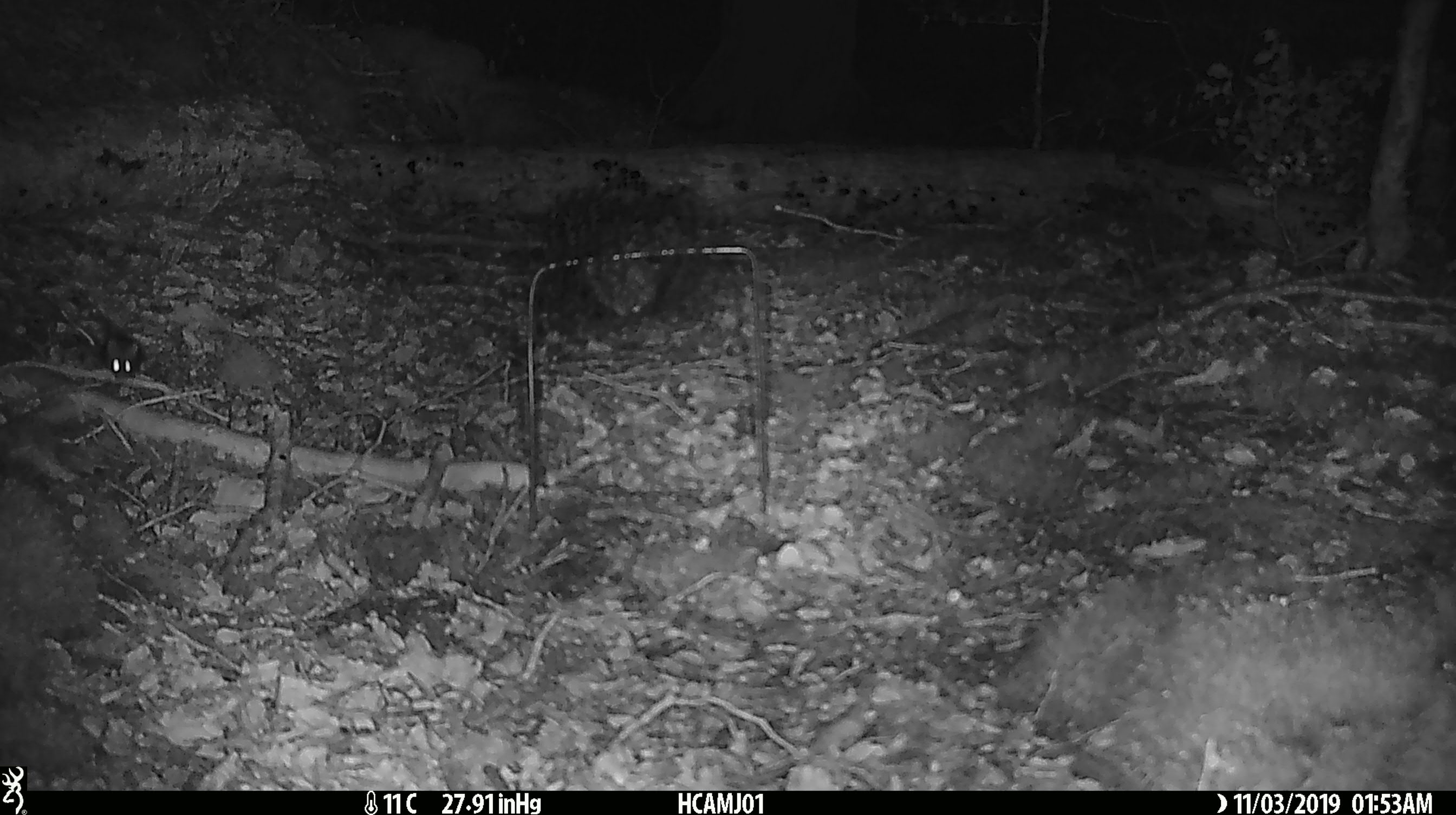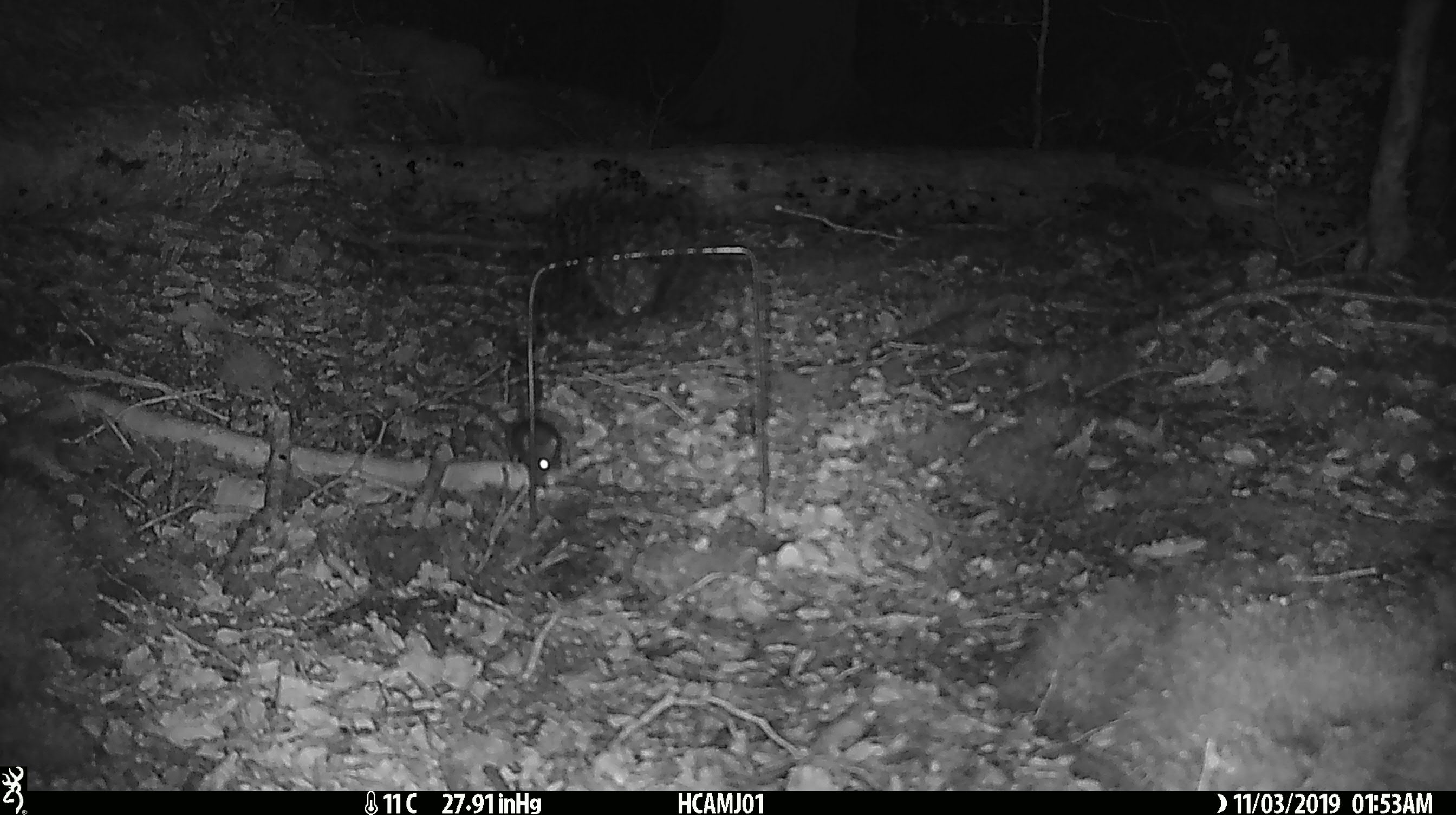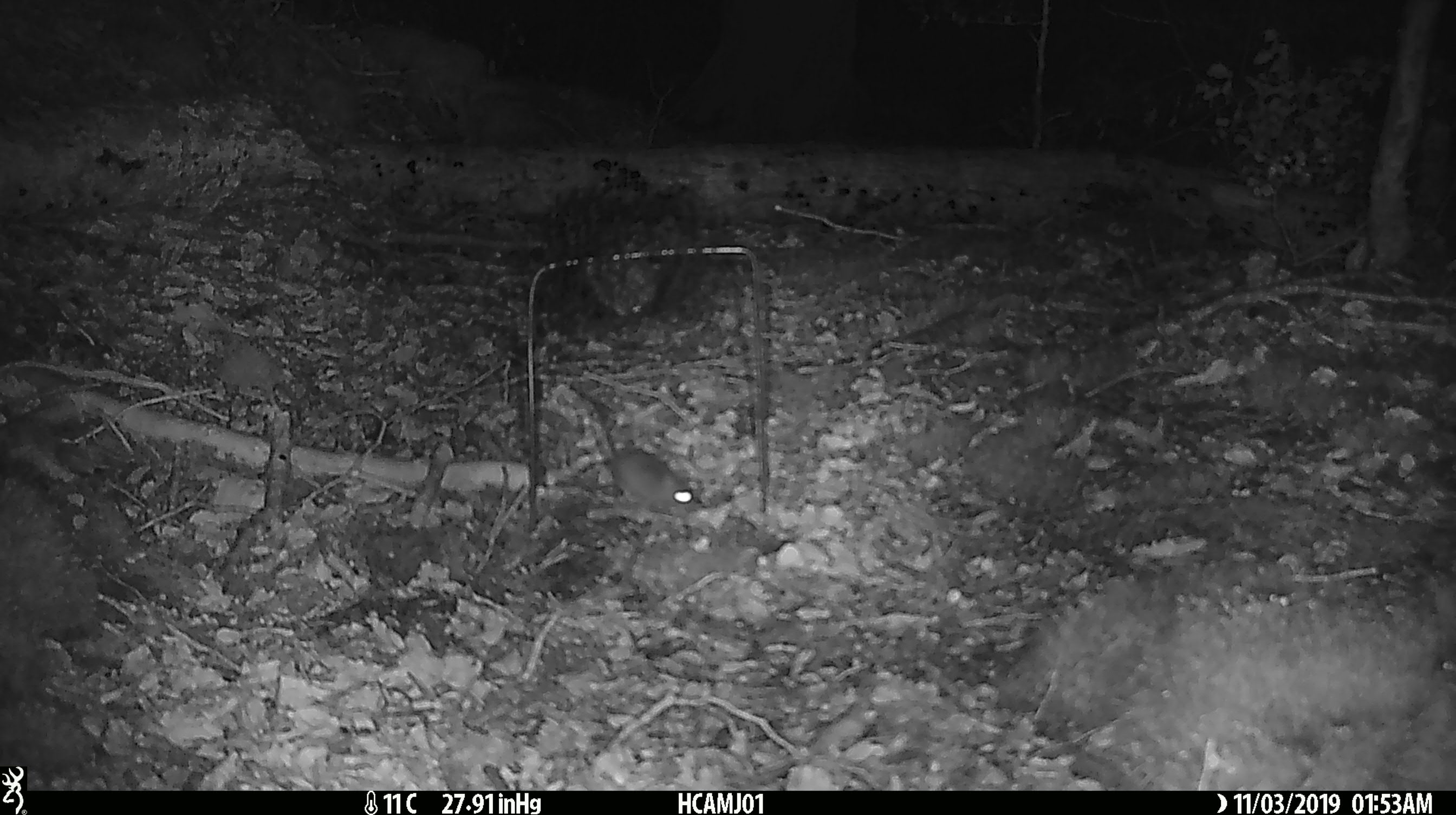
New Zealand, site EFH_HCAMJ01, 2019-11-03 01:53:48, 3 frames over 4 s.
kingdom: Animalia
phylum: Chordata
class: Mammalia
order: Rodentia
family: Muridae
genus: Mus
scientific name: Mus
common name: mouse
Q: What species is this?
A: Mouse (Mus).